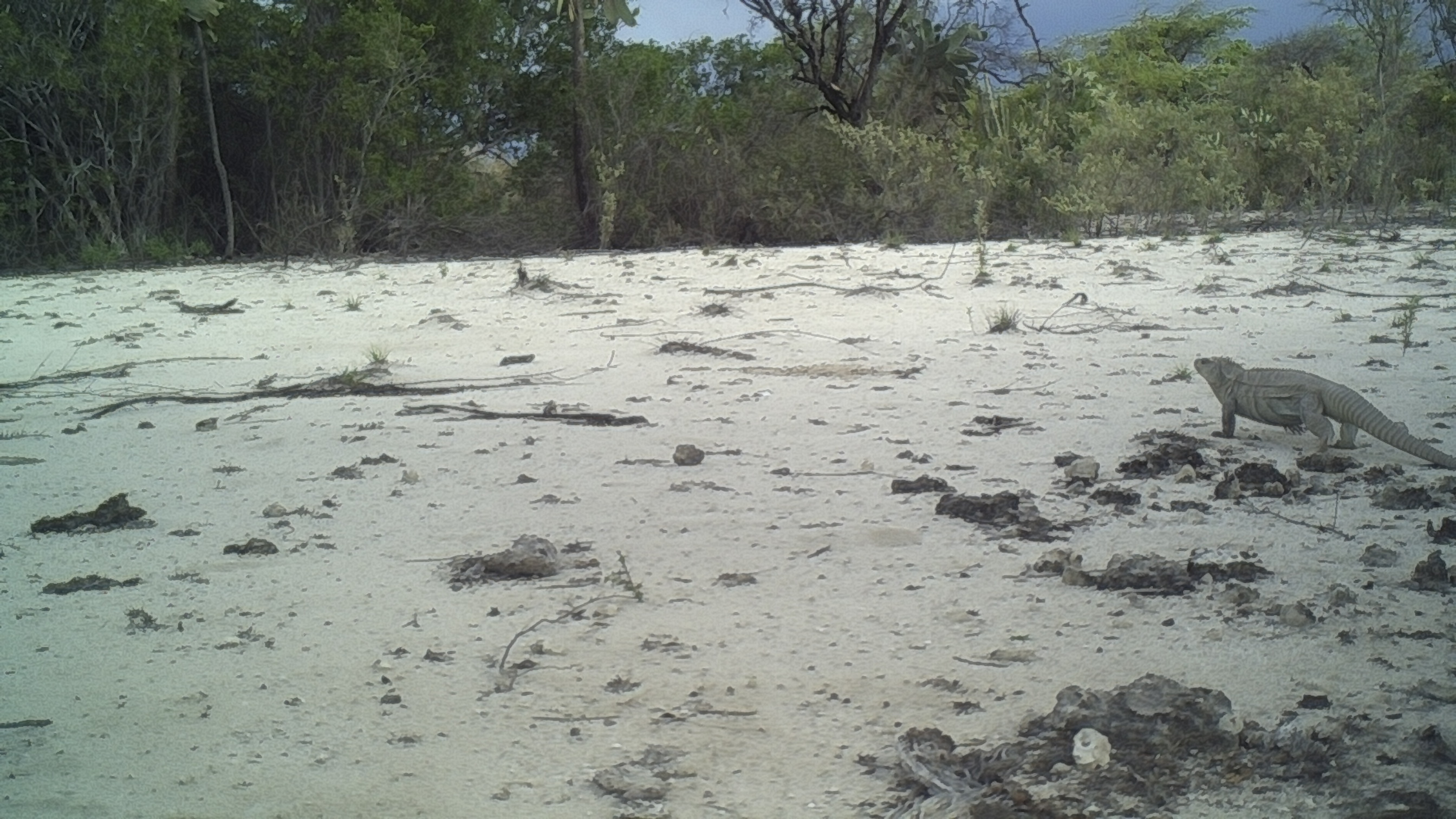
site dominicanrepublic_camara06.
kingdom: Animalia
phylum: Chordata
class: Reptilia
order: Squamata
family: Iguanidae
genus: Iguana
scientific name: Iguana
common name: typical iguanas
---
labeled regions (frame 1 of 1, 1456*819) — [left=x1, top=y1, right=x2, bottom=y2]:
iguana: [left=1194, top=354, right=1456, bottom=474]